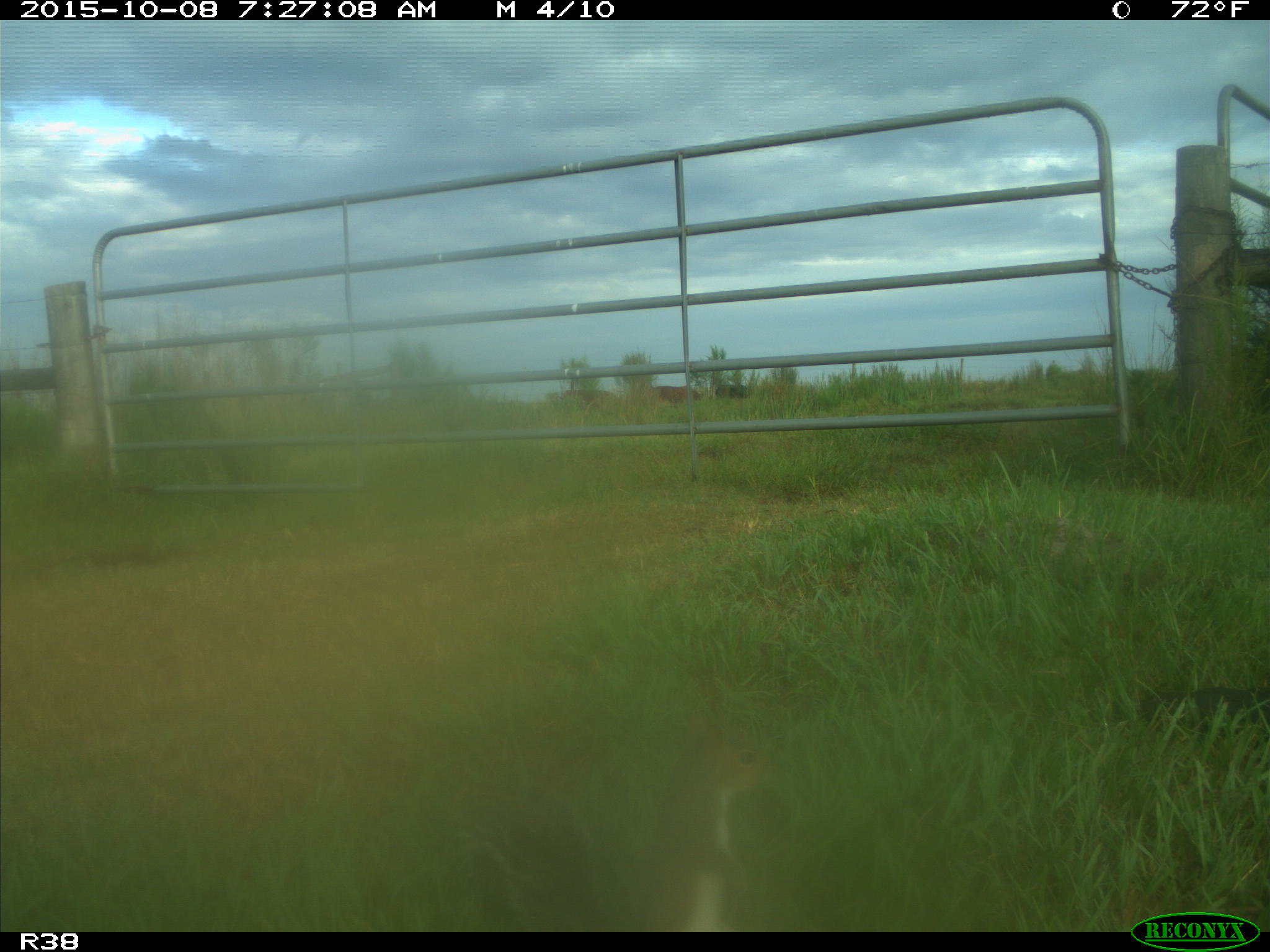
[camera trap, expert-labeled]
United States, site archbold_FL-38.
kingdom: Animalia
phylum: Chordata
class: Mammalia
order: Rodentia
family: Sciuridae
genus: Sciurus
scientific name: Sciurus carolinensis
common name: eastern gray squirrel